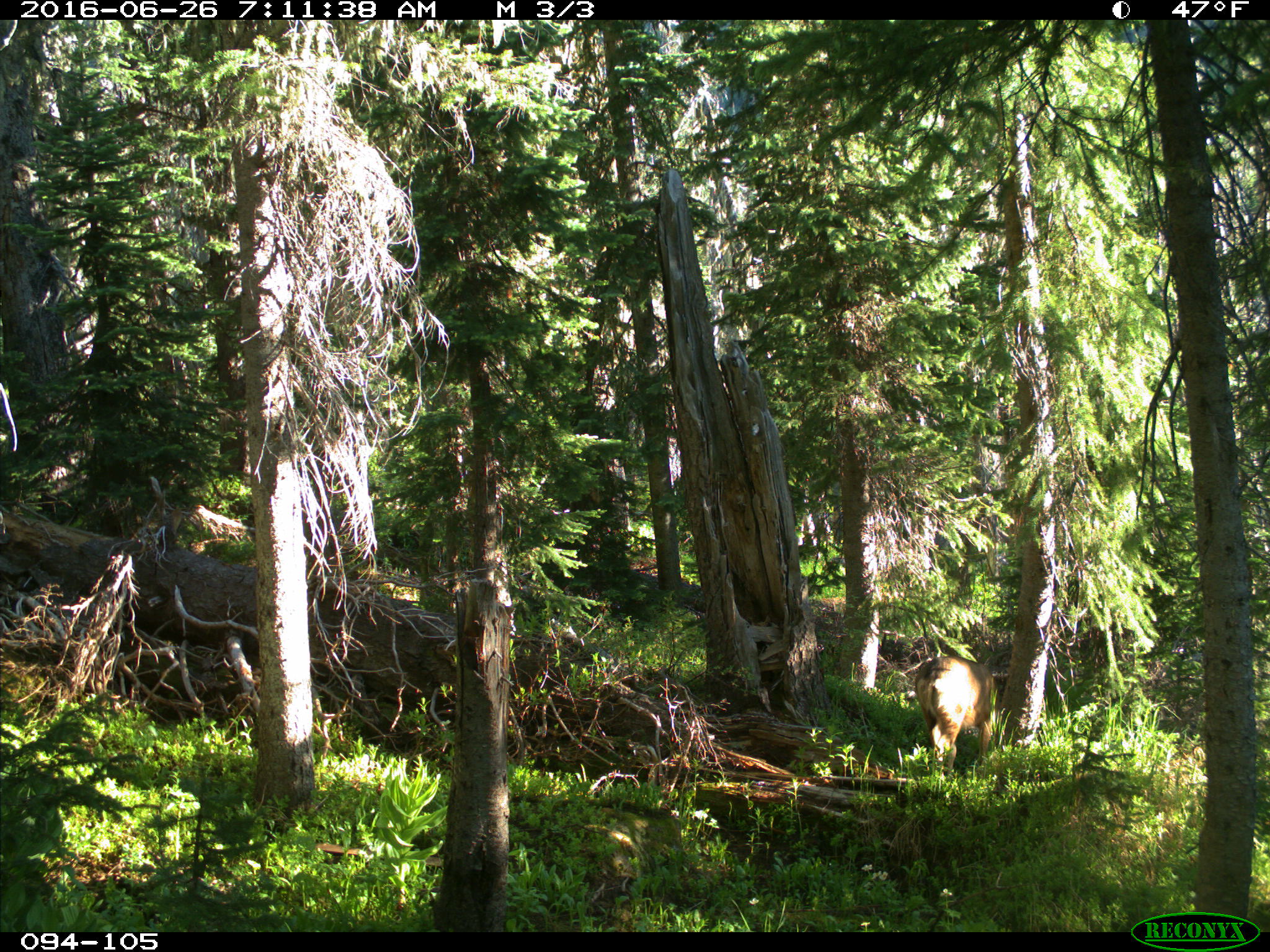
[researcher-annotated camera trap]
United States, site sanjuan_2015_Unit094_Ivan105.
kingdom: Animalia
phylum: Chordata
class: Mammalia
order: Artiodactyla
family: Cervidae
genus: Odocoileus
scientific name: Odocoileus hemionus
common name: mule deer